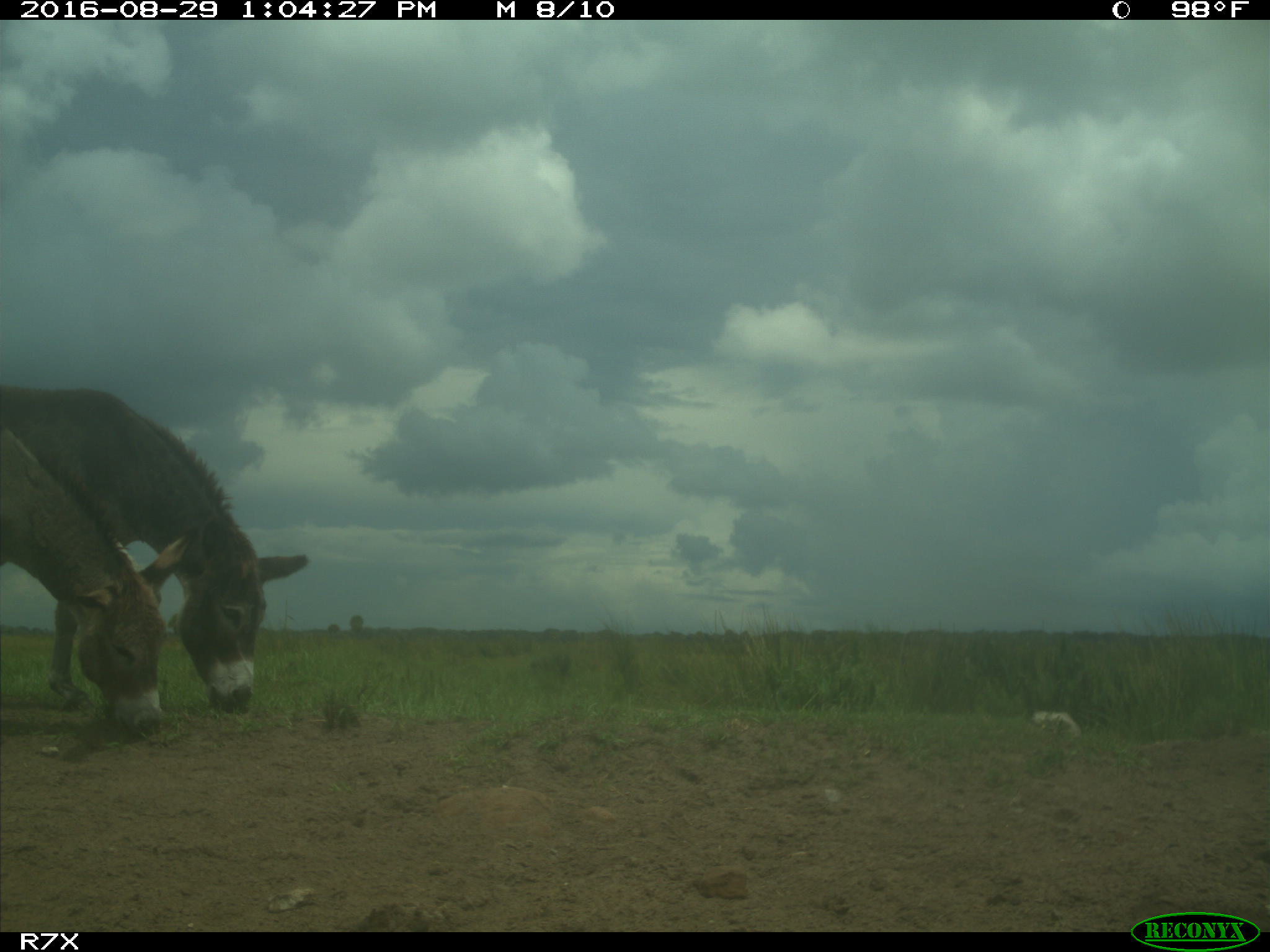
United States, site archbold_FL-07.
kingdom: Animalia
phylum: Chordata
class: Mammalia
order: Perissodactyla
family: Equidae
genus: Equus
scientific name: Equus africanus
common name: african wild ass